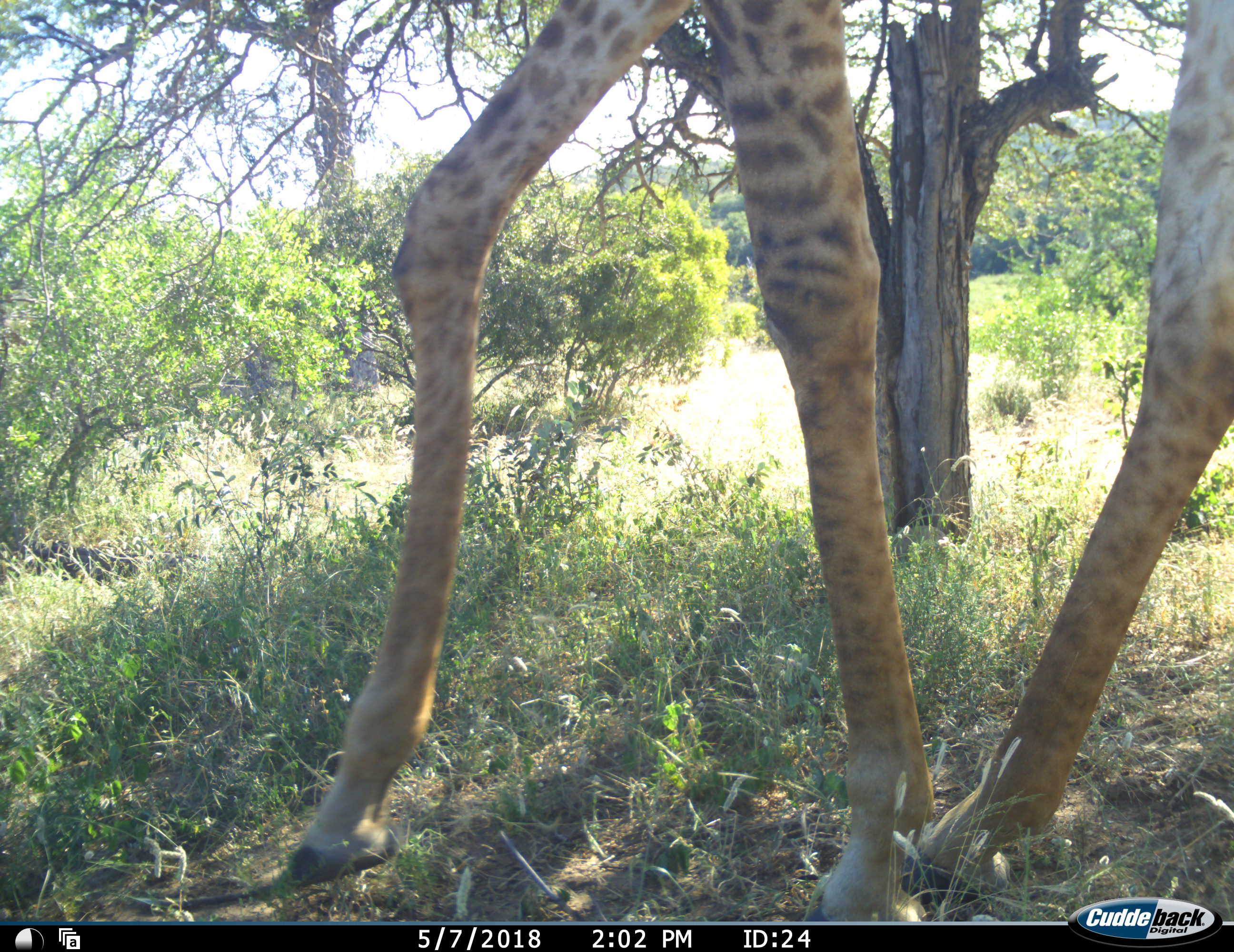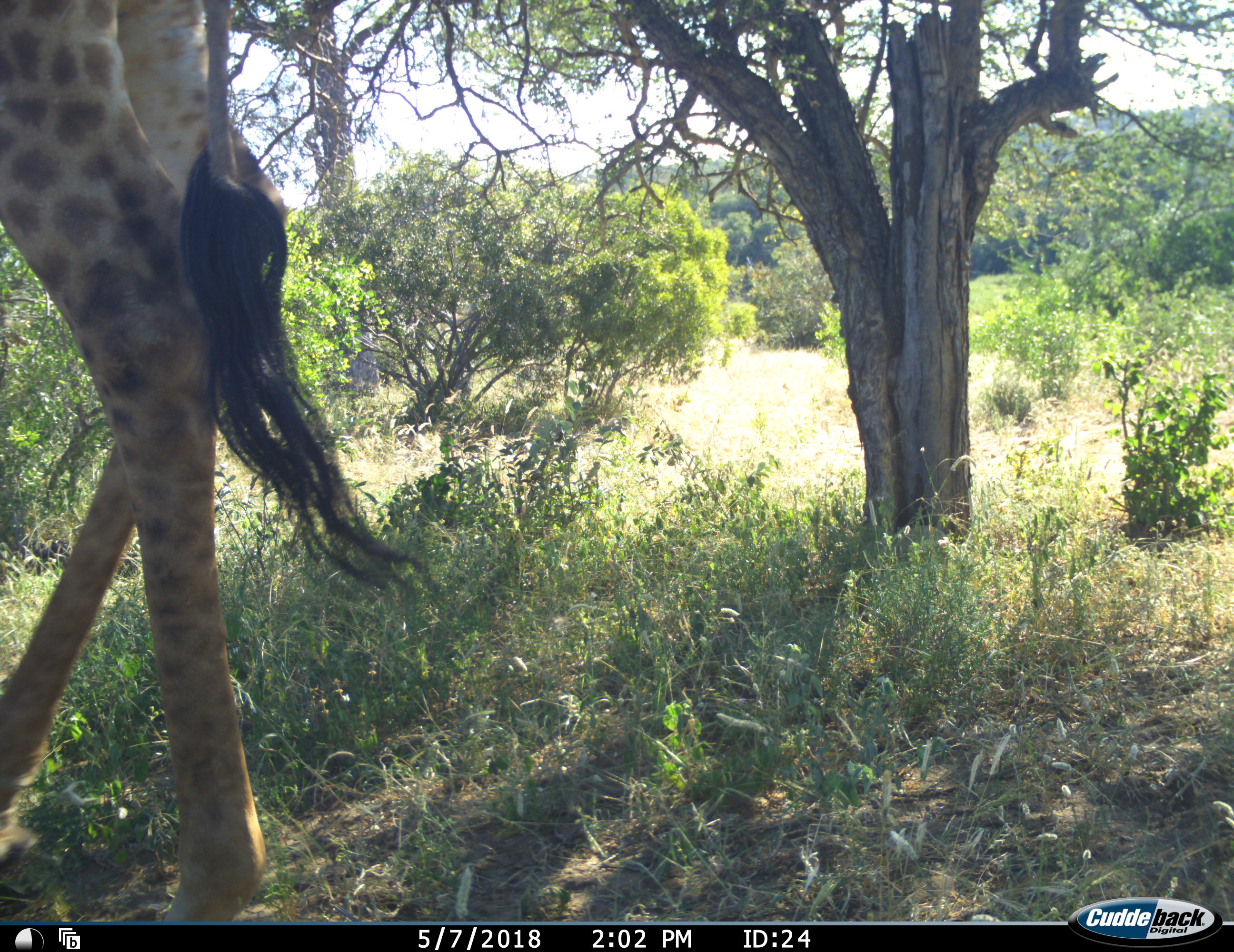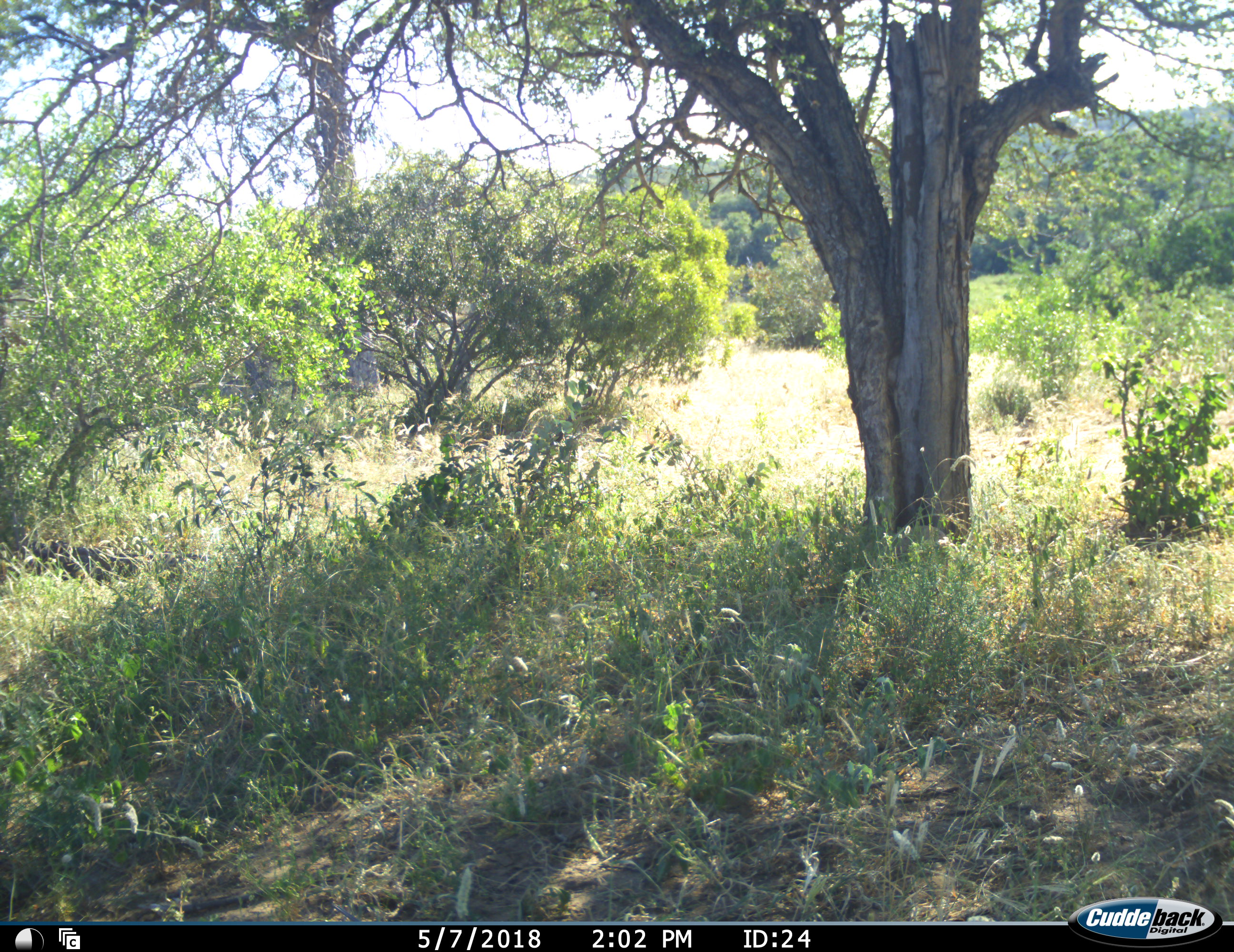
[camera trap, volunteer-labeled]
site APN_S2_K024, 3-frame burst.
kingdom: Animalia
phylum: Chordata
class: Mammalia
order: Artiodactyla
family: Giraffidae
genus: Giraffa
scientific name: Giraffa camelopardalis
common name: giraffe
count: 1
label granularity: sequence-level